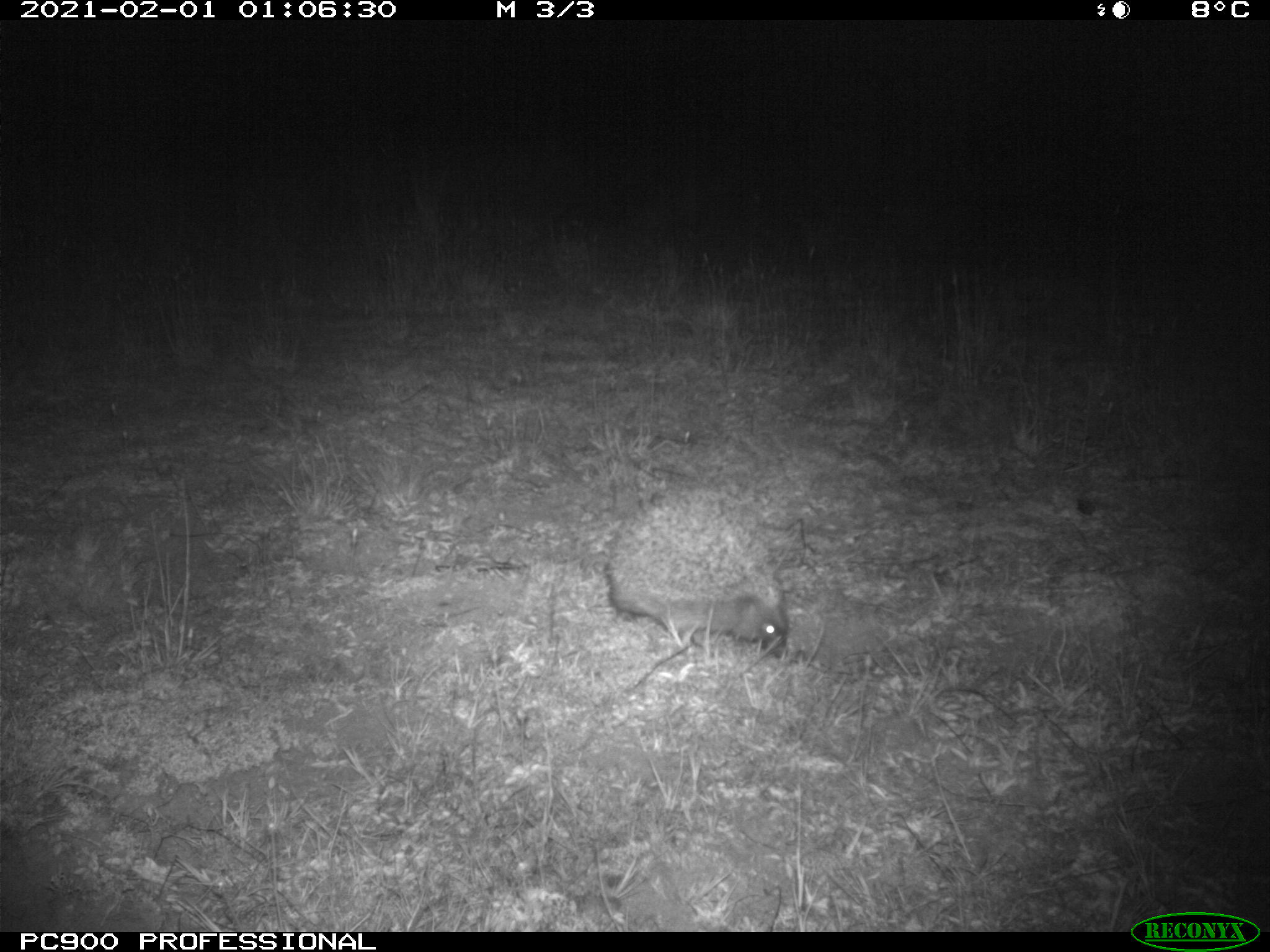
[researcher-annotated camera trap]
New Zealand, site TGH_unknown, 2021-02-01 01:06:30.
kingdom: Animalia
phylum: Chordata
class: Mammalia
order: Eulipotyphla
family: Erinaceidae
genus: Erinaceus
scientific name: Erinaceus europaeus europaeus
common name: european hedgehog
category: hedgehog